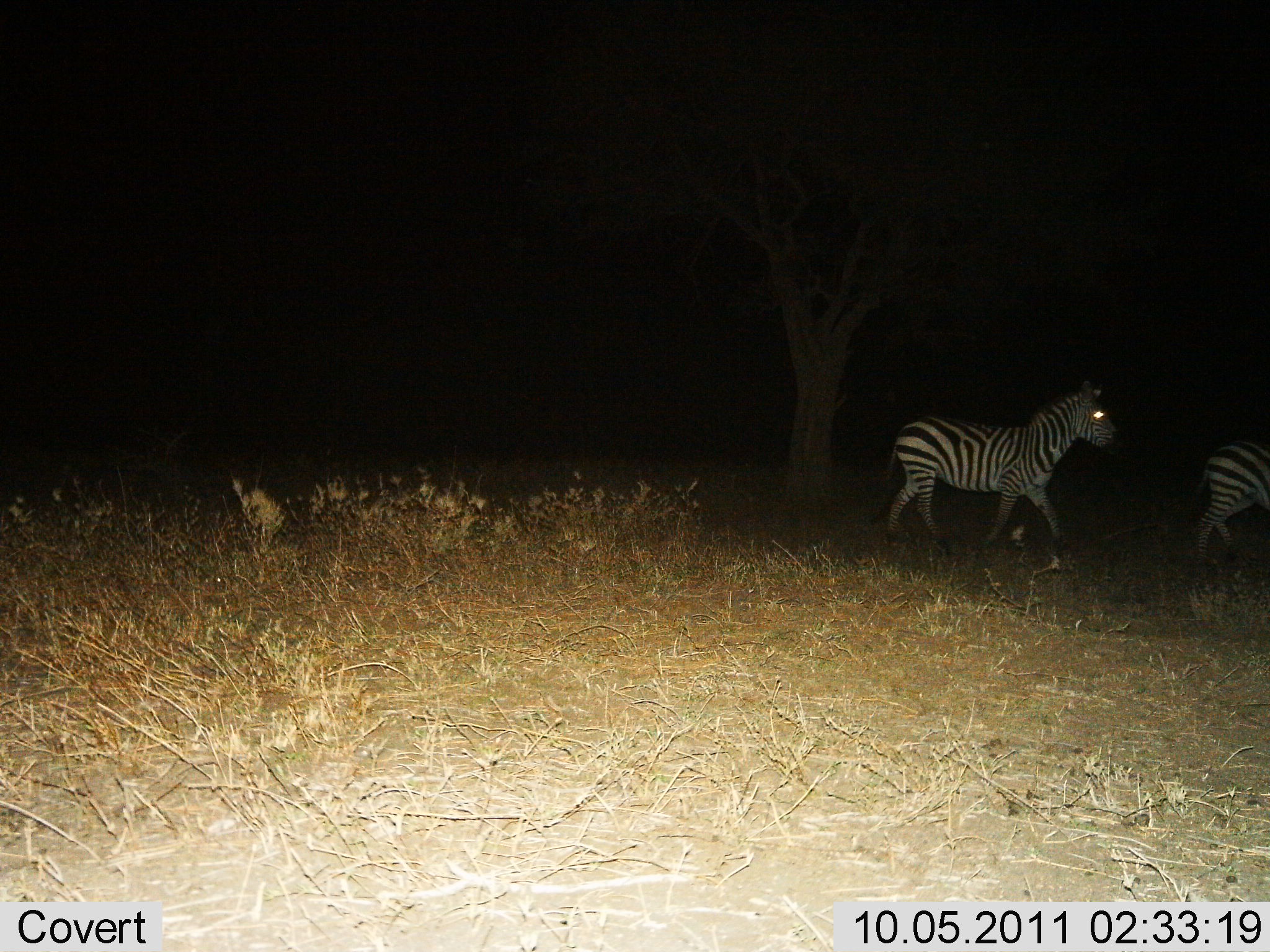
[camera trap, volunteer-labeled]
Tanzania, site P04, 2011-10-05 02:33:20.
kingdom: Animalia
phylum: Chordata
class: Mammalia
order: Perissodactyla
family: Equidae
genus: Equus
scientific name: Equus quagga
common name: plains zebra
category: zebra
Zebra (plains zebra) (Equus quagga), count 2. Behavior (volunteer vote fractions): standing 7%, resting 0%, moving 100%, interacting 0%. Young present (vote fraction): 0%. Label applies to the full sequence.